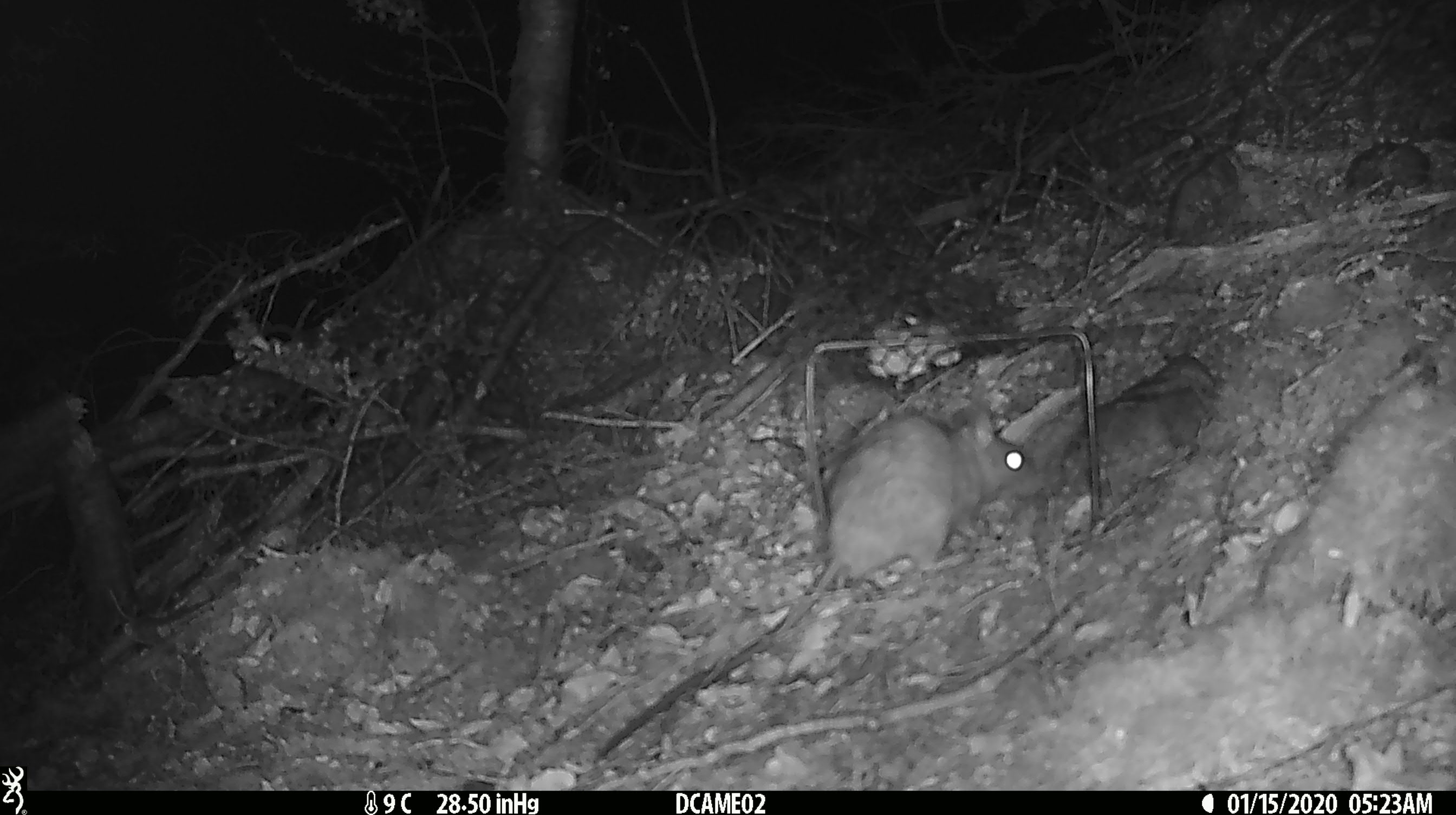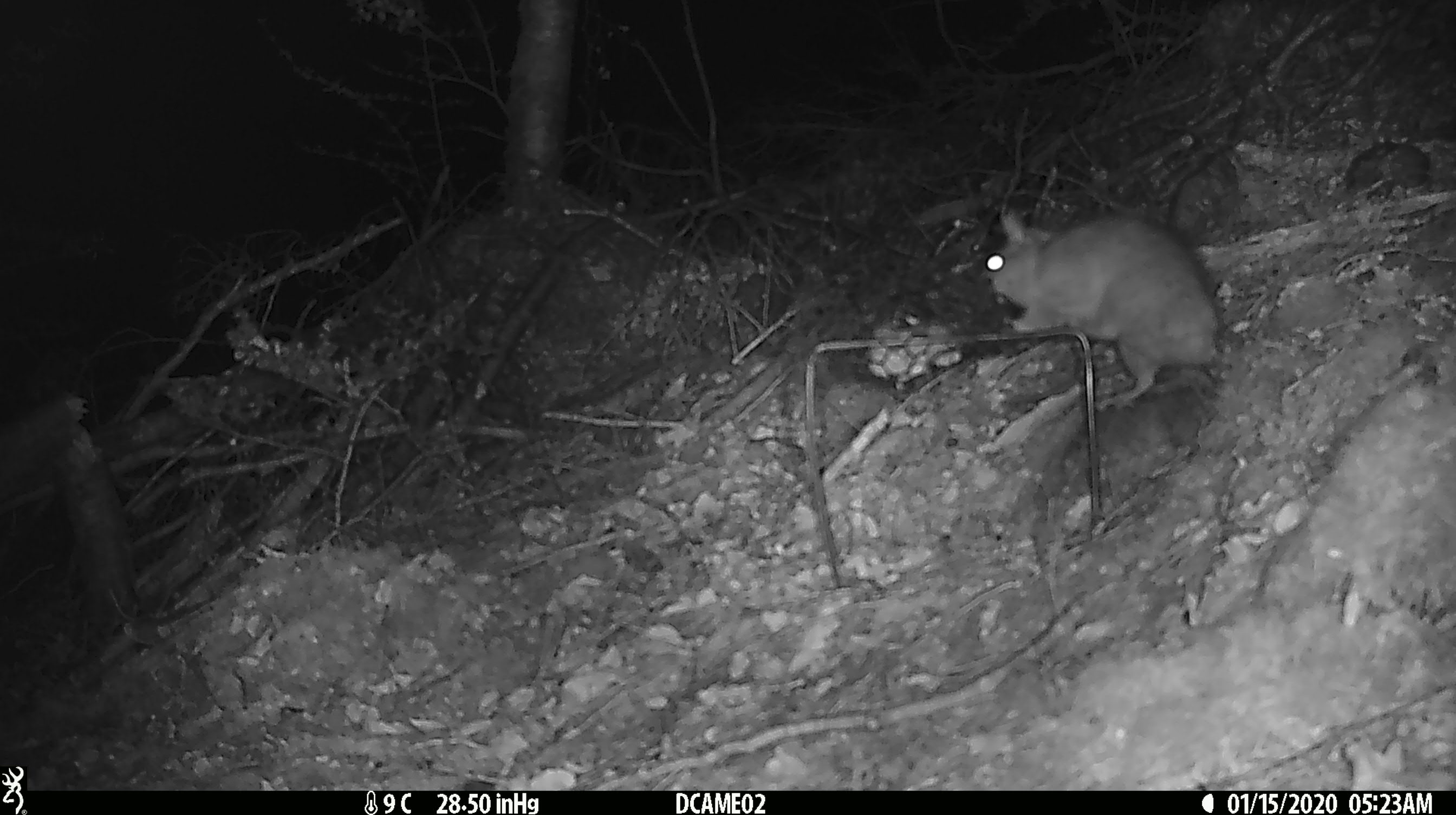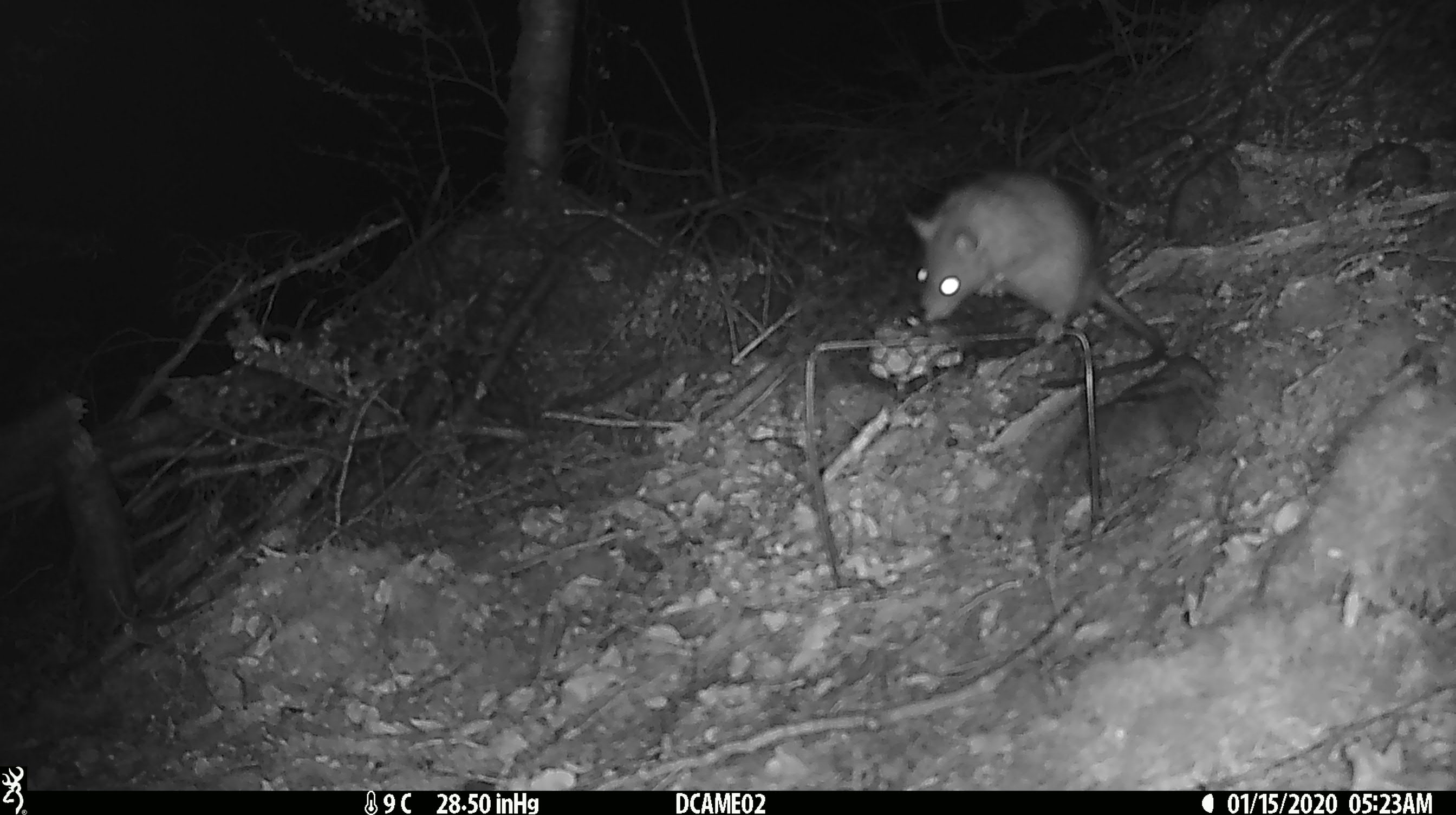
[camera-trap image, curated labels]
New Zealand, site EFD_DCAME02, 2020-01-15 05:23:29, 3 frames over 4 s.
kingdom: Animalia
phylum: Chordata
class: Mammalia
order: Rodentia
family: Muridae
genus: Rattus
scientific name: Rattus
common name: rat